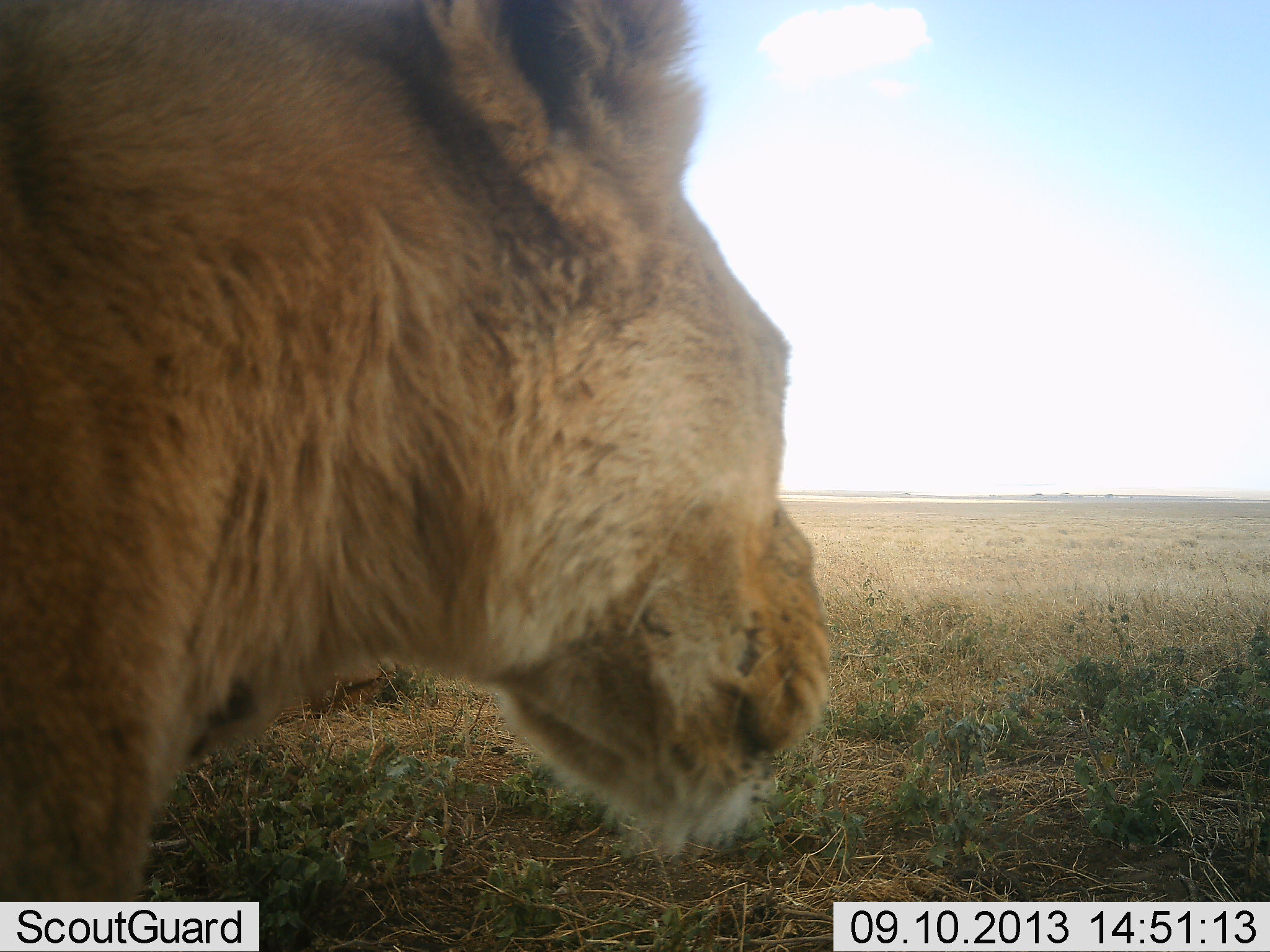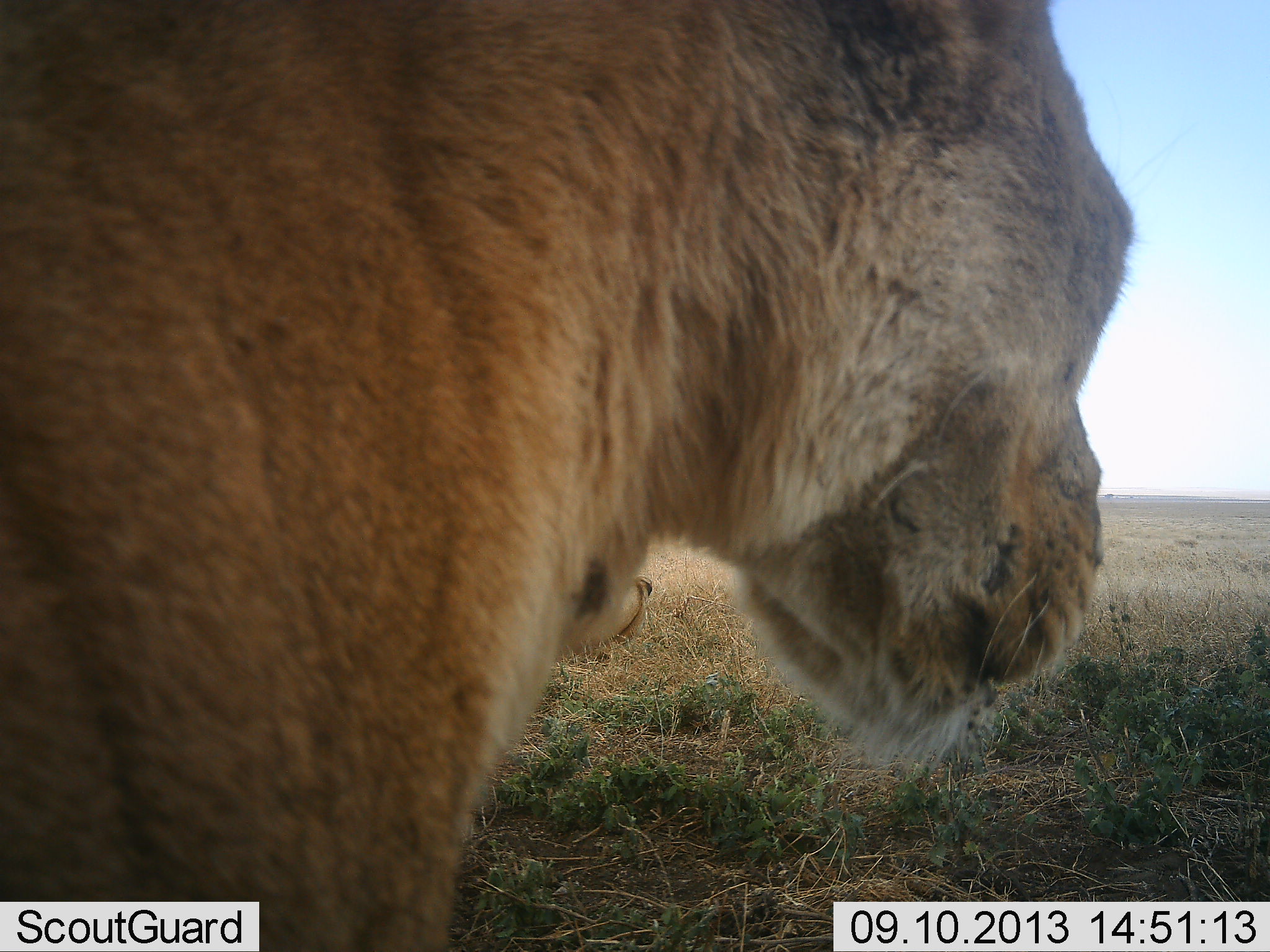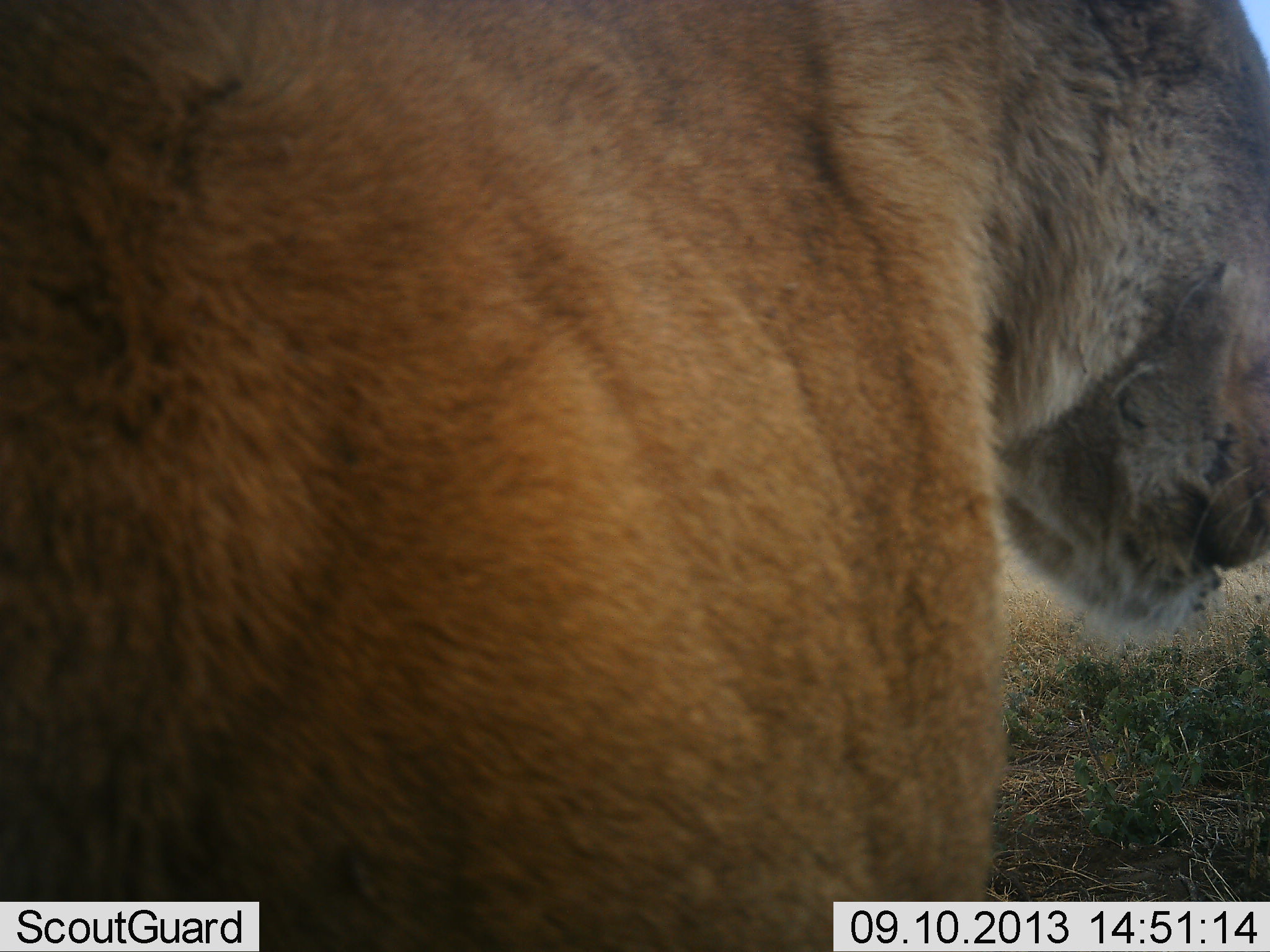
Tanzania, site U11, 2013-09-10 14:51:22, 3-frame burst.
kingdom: Animalia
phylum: Chordata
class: Mammalia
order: Carnivora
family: Felidae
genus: Panthera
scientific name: Panthera leo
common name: lion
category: lionfemale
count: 1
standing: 32%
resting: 23%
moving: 68%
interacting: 0%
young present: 0%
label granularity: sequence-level